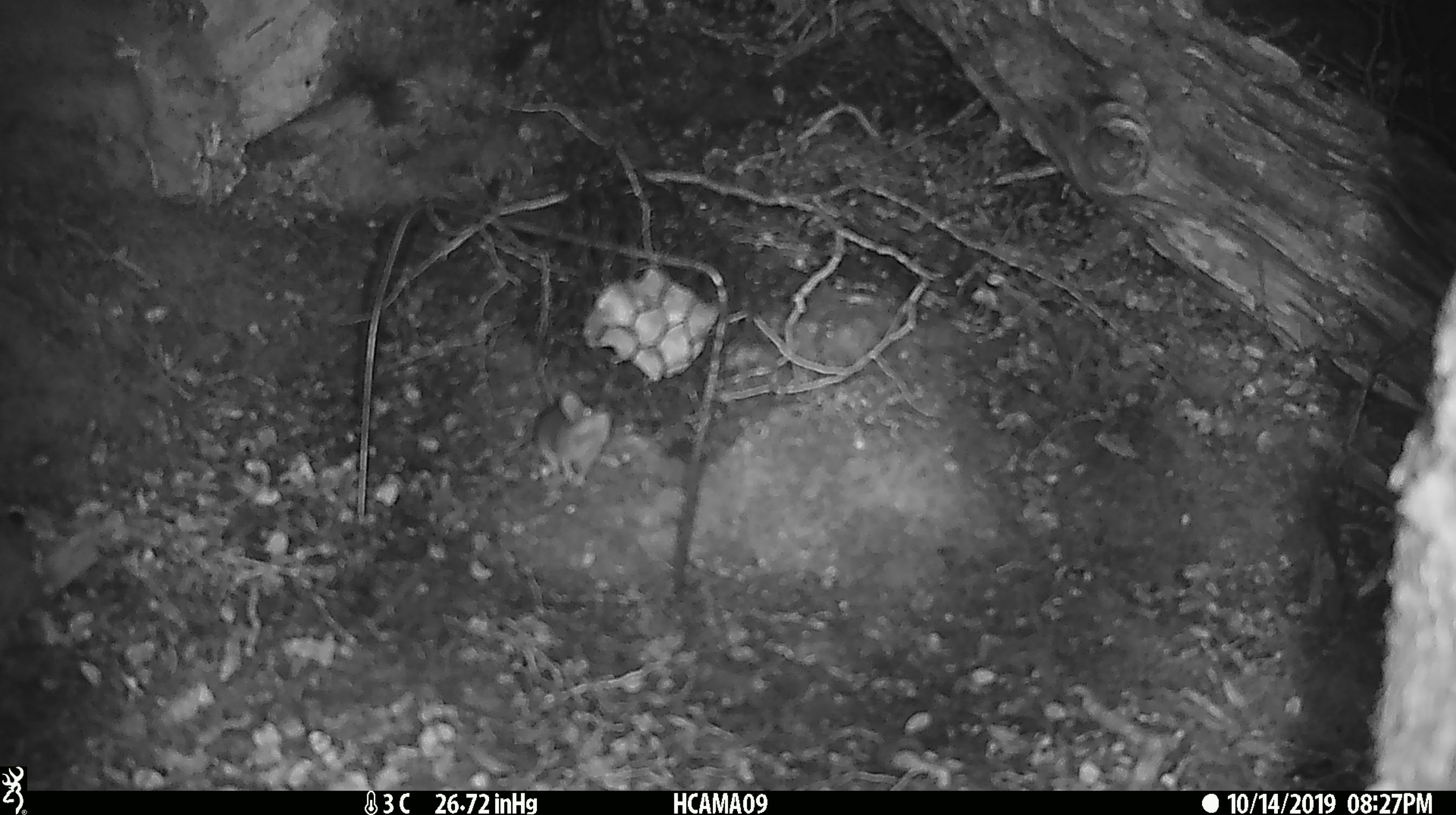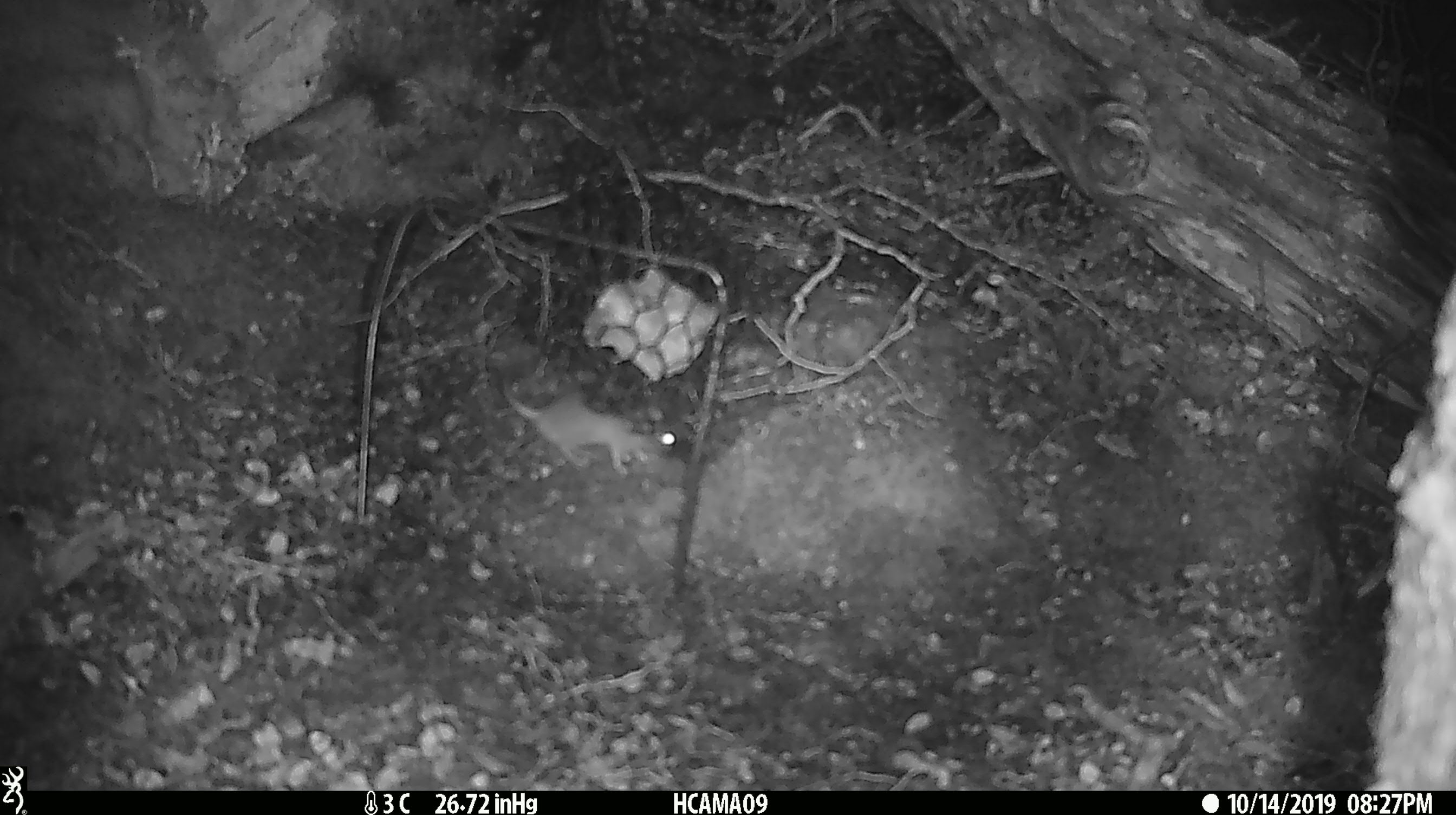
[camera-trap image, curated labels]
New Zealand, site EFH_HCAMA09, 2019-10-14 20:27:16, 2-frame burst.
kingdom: Animalia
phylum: Chordata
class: Mammalia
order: Rodentia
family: Muridae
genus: Mus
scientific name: Mus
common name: mouse